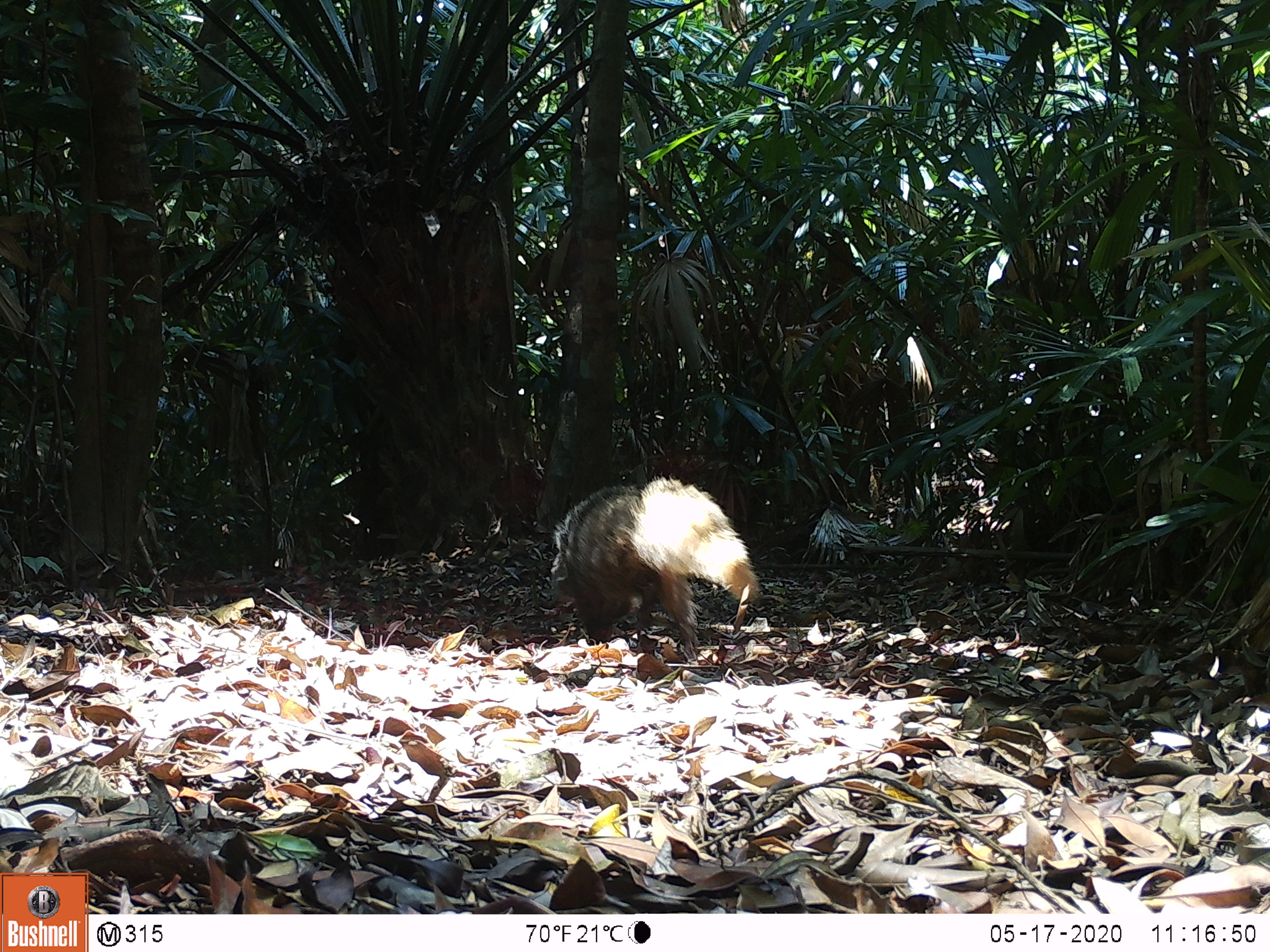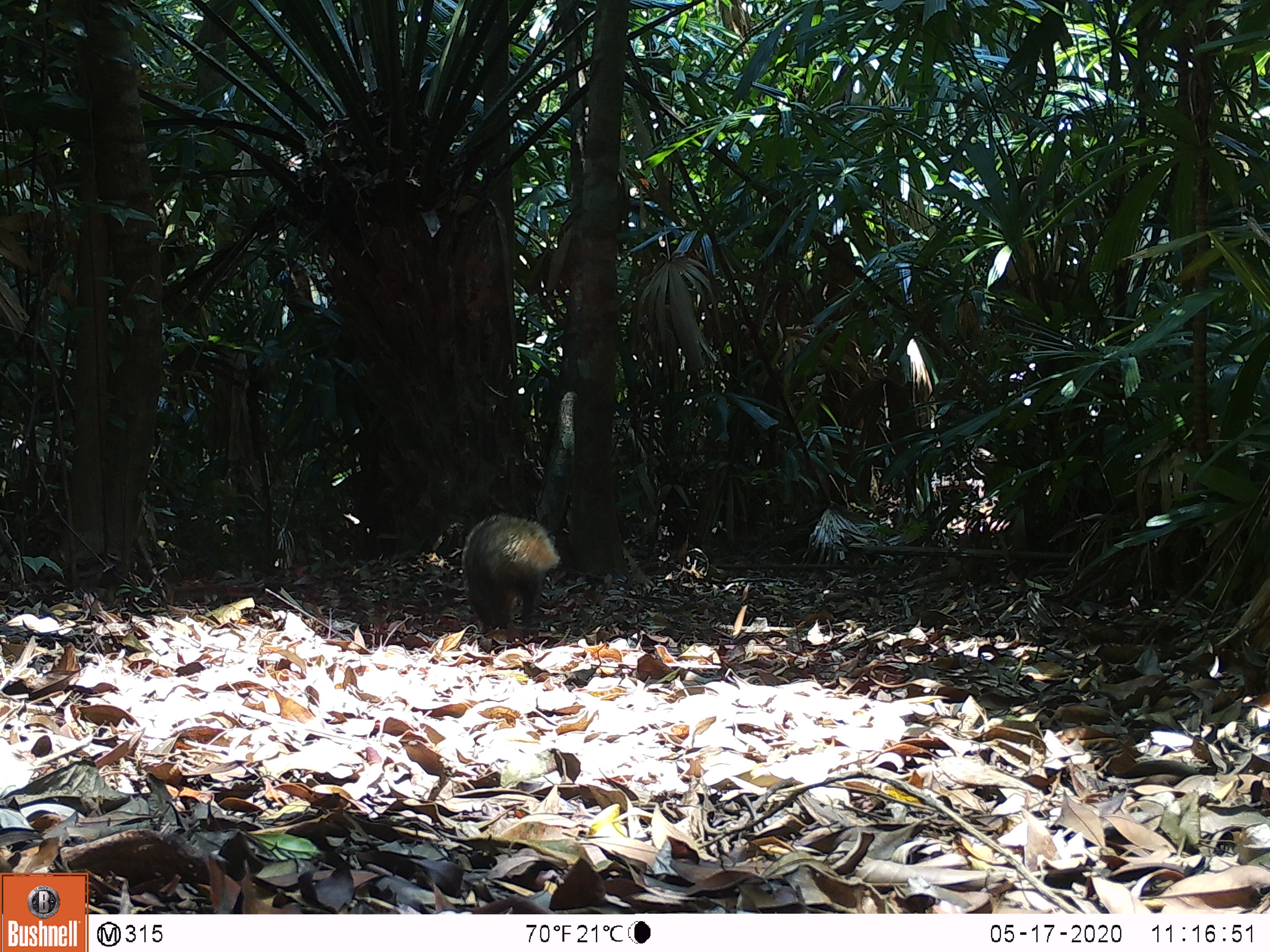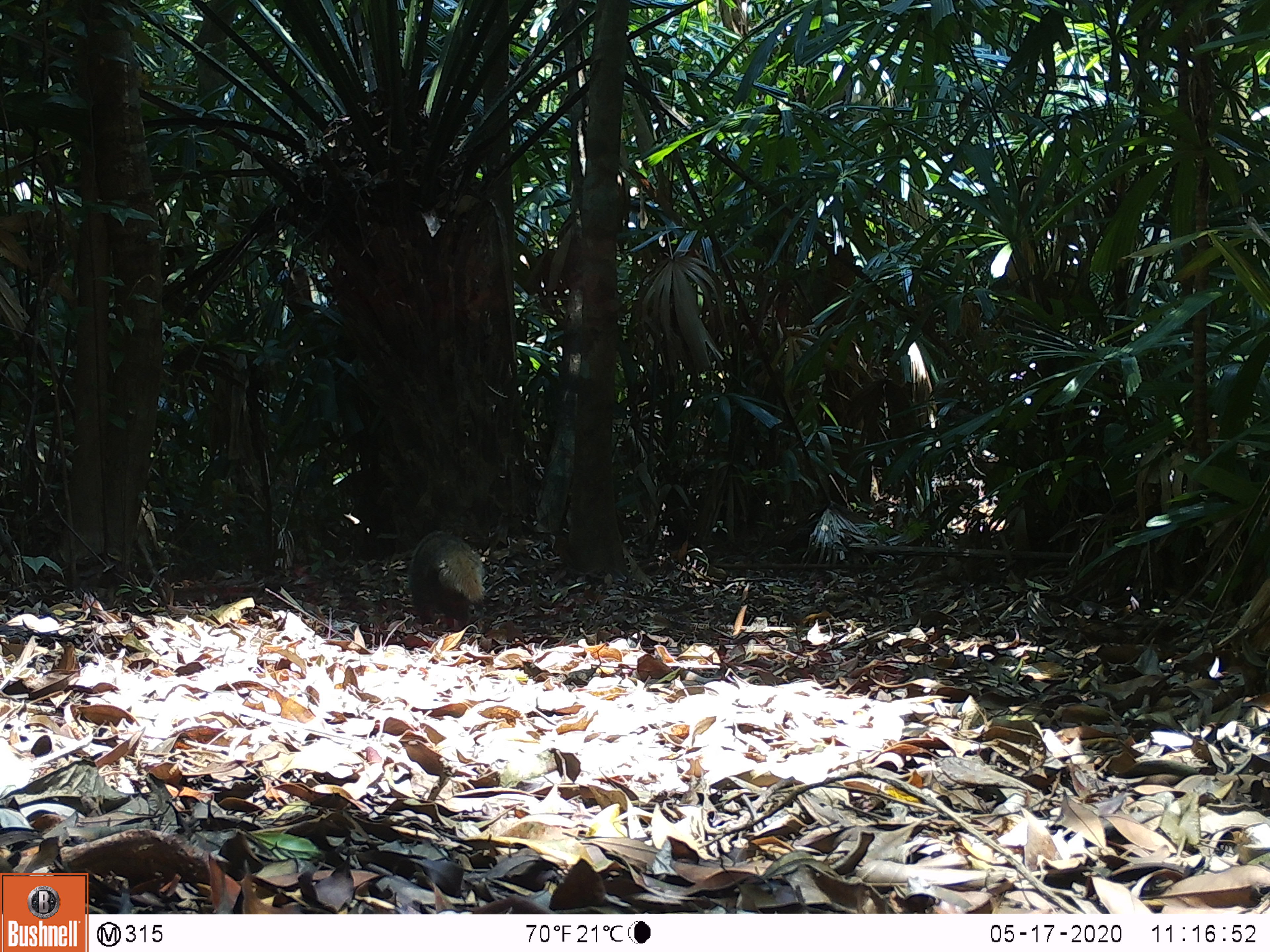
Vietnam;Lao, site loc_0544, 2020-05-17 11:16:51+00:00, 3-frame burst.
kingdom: Animalia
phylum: Chordata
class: Mammalia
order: Carnivora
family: Herpestidae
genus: Urva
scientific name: Urva urva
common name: crab-eating mongoose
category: crab eating mongoose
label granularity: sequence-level